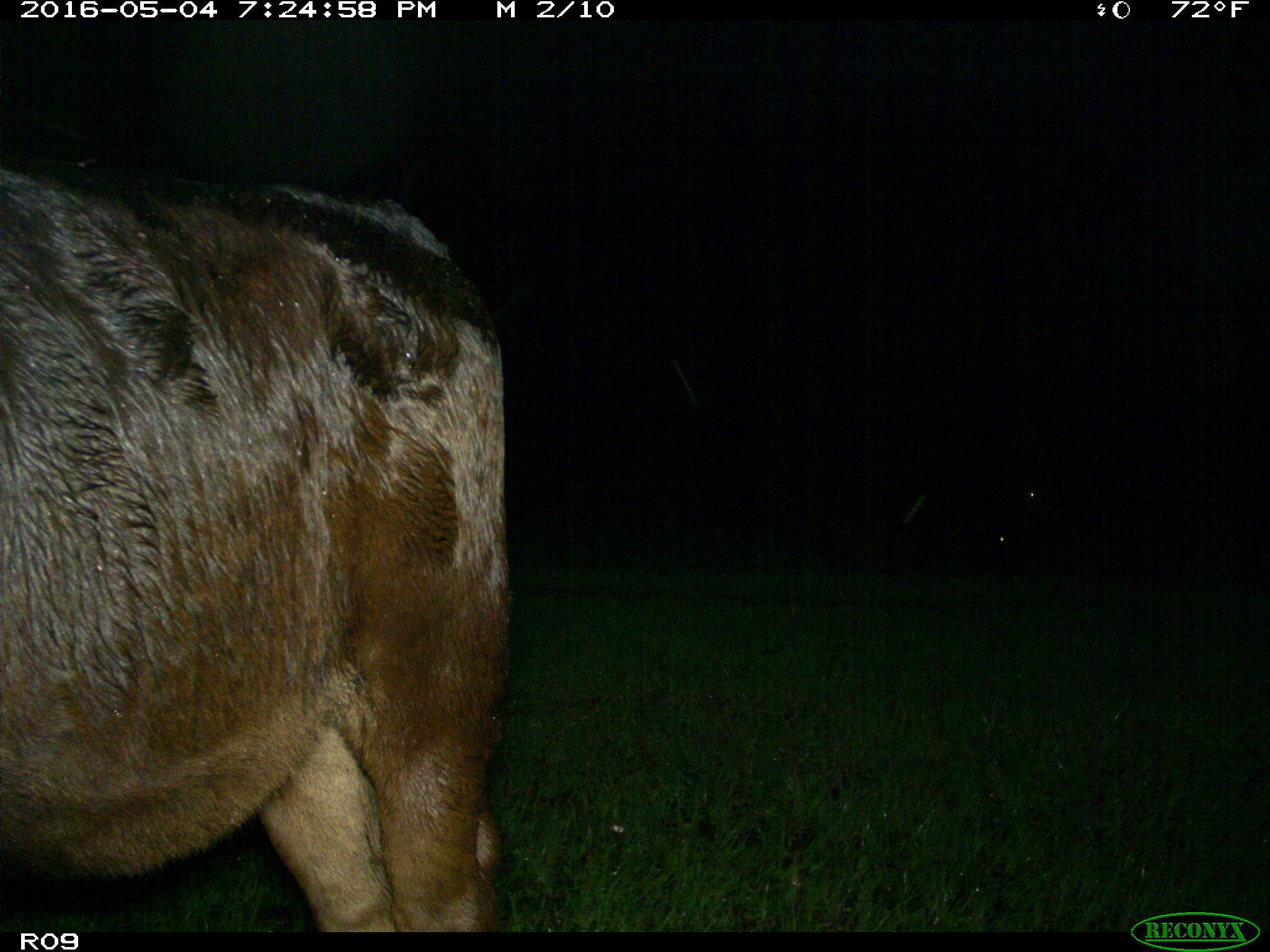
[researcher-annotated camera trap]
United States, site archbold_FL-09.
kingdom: Animalia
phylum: Chordata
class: Mammalia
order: Artiodactyla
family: Bovidae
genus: Bos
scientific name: Bos taurus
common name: domestic cow